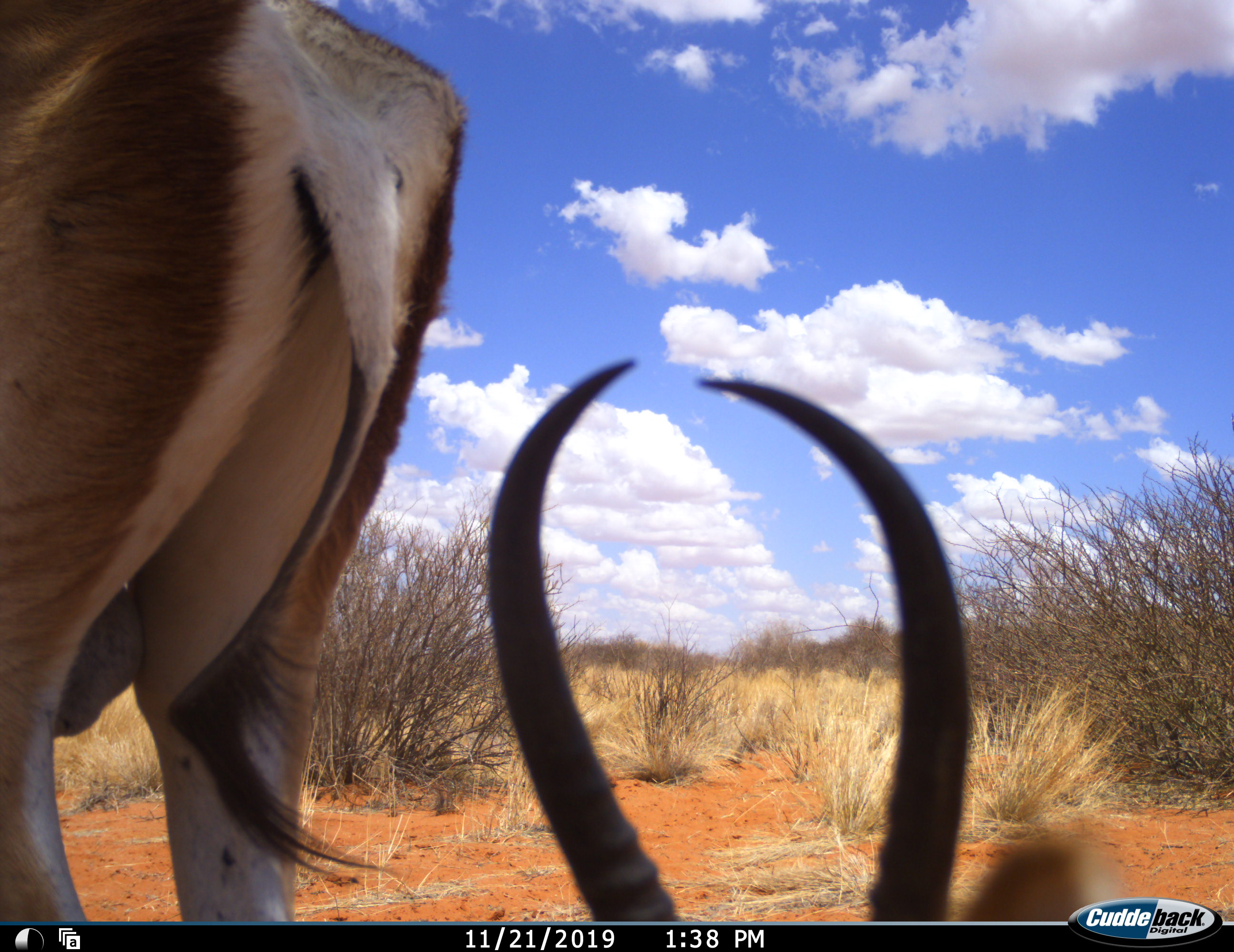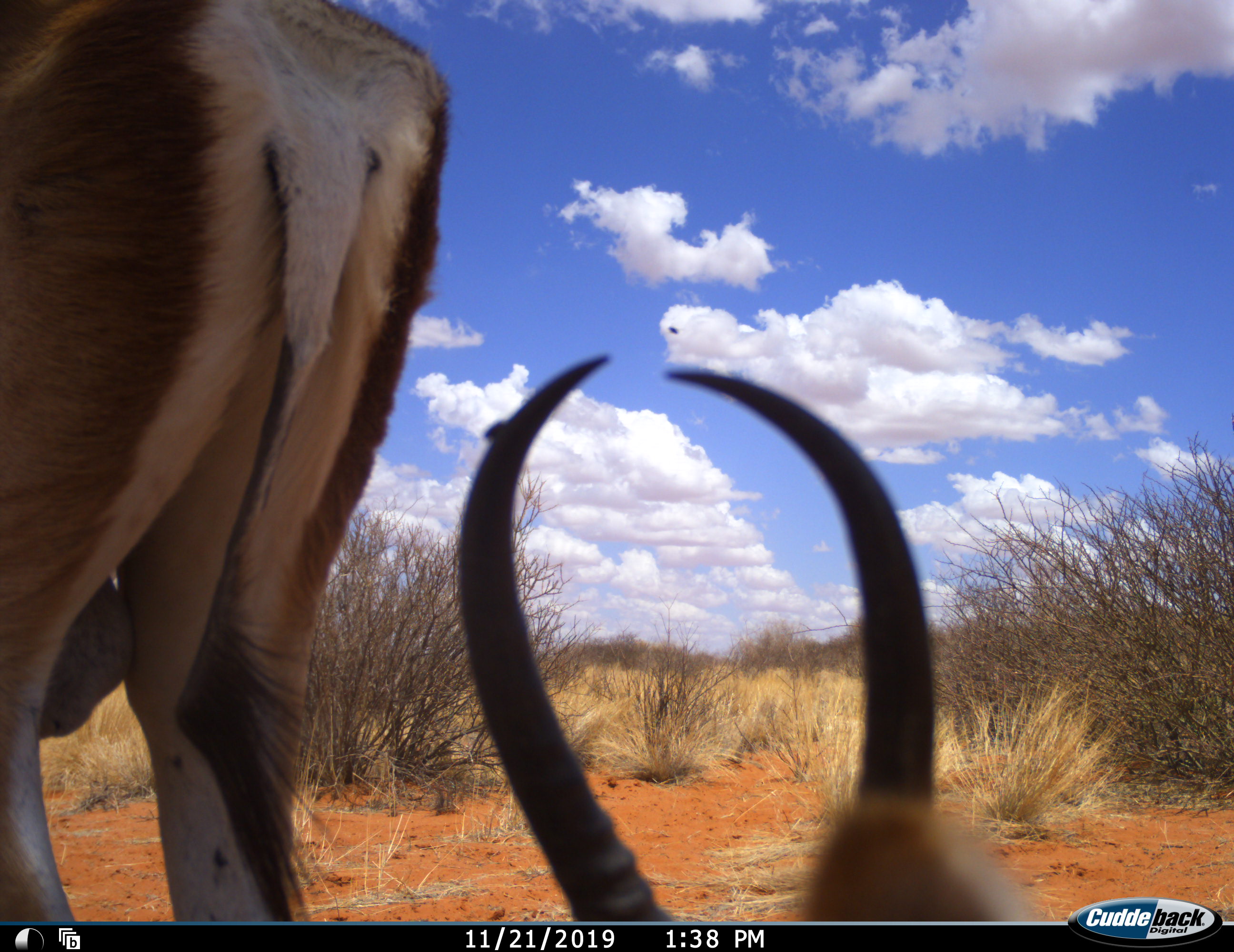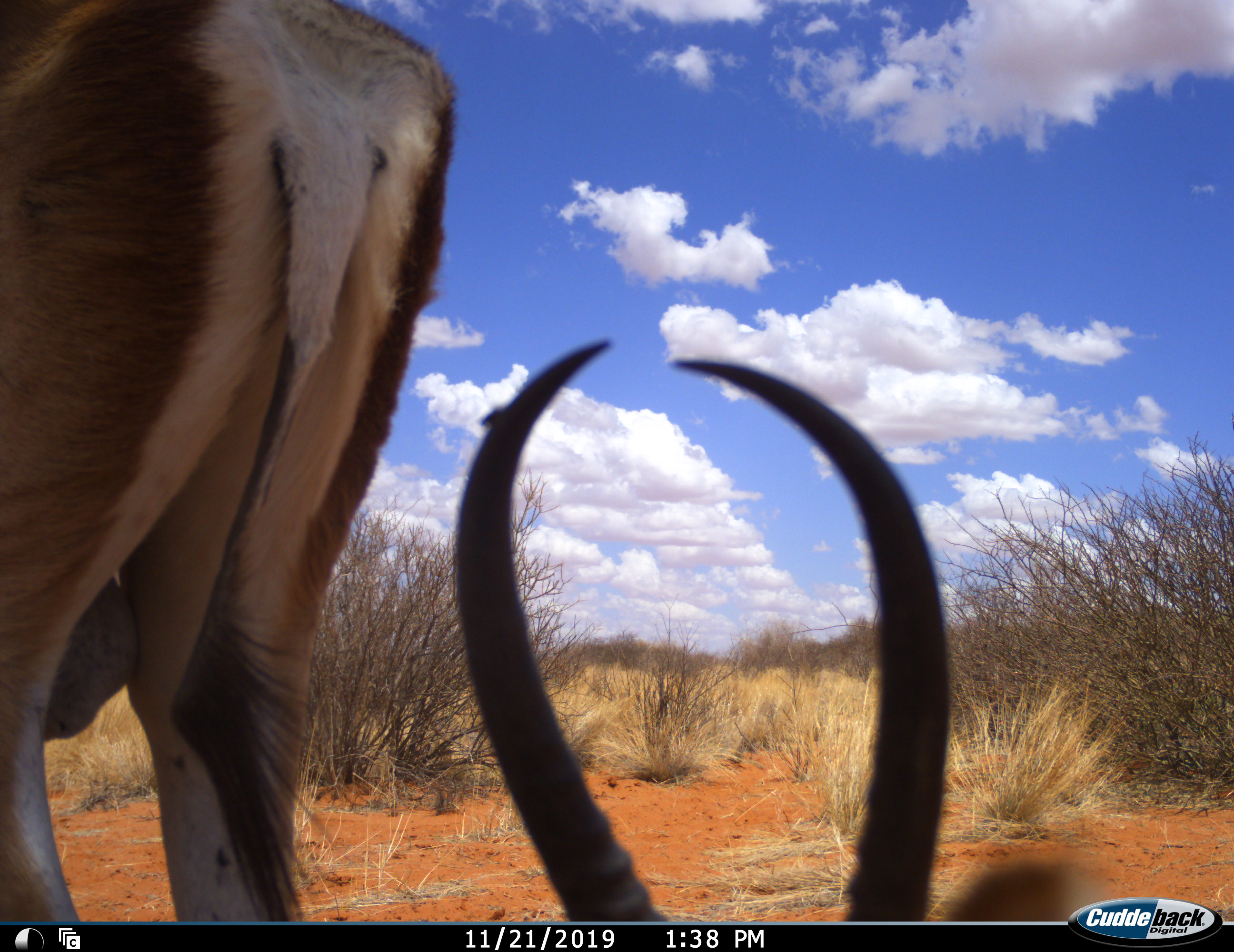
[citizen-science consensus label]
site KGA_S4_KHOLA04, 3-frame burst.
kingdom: Animalia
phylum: Chordata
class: Mammalia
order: Artiodactyla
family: Bovidae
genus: Antidorcas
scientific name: Antidorcas marsupialis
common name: springbok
Springbok (Antidorcas marsupialis), count 2. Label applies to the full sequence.